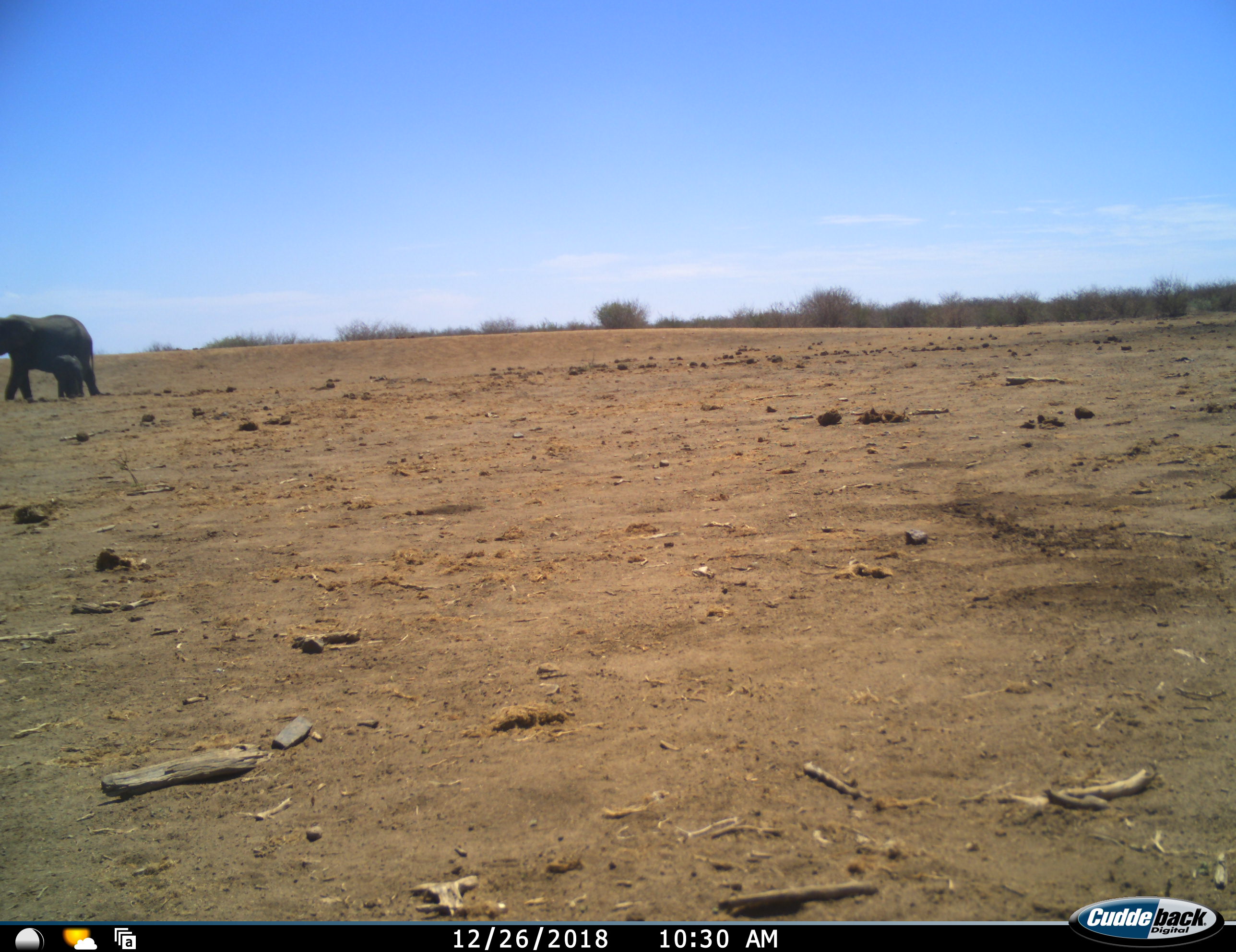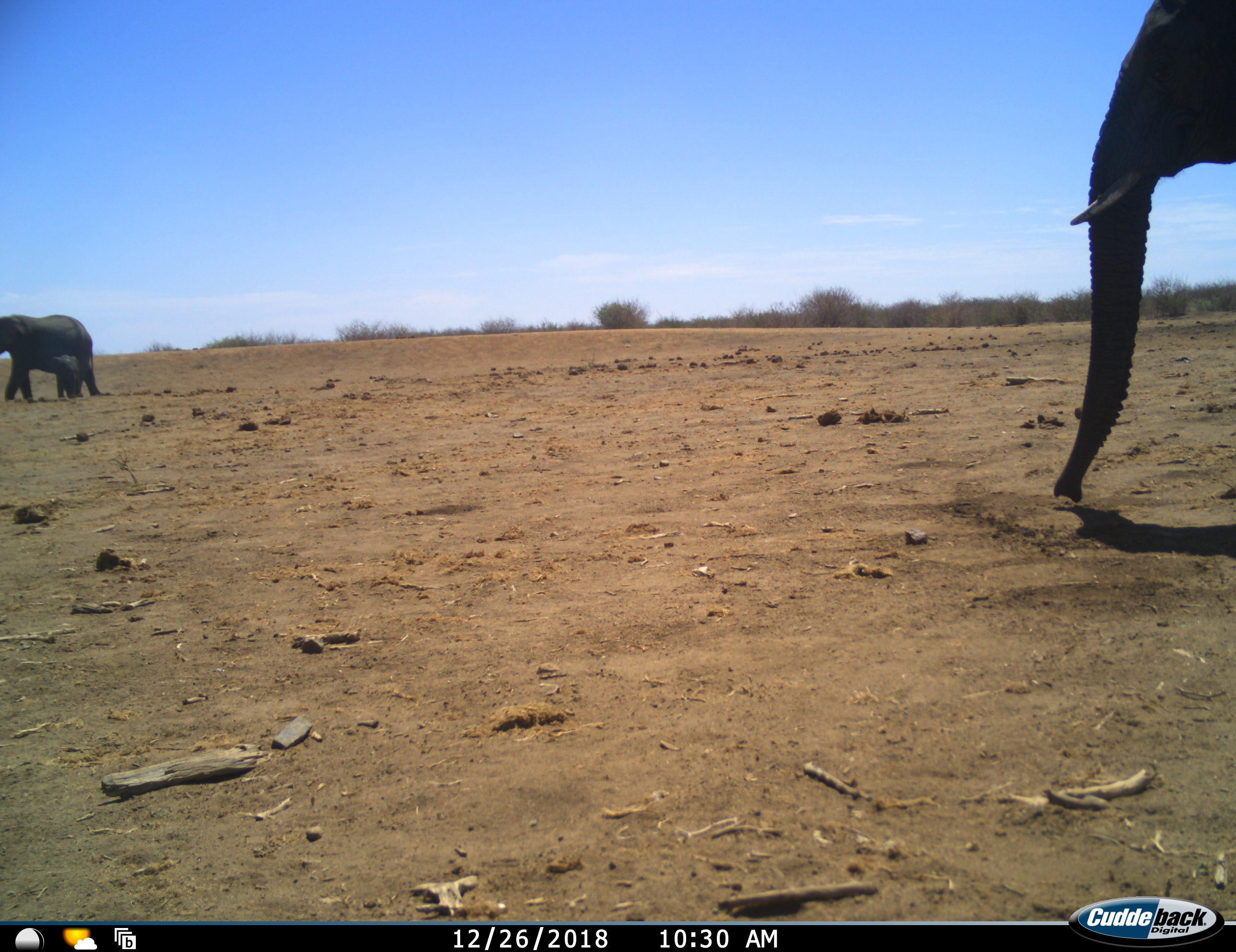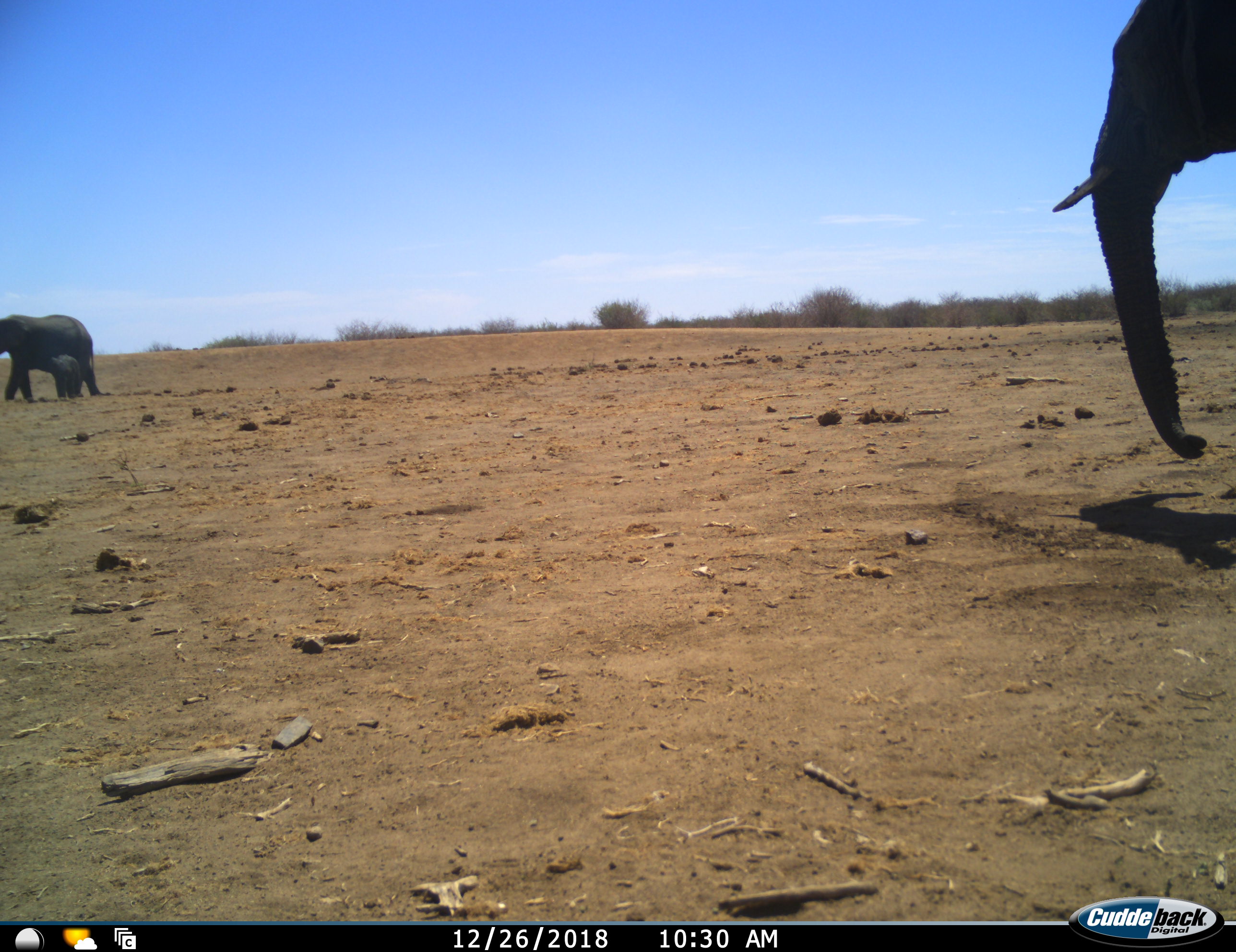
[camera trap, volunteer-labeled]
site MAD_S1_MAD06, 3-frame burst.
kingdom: Animalia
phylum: Chordata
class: Mammalia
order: Proboscidea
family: Elephantidae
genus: Loxodonta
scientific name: Loxodonta africana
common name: african bush elephant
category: elephant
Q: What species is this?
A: Elephant (african bush elephant) (Loxodonta africana).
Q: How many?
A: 3.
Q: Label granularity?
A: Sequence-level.